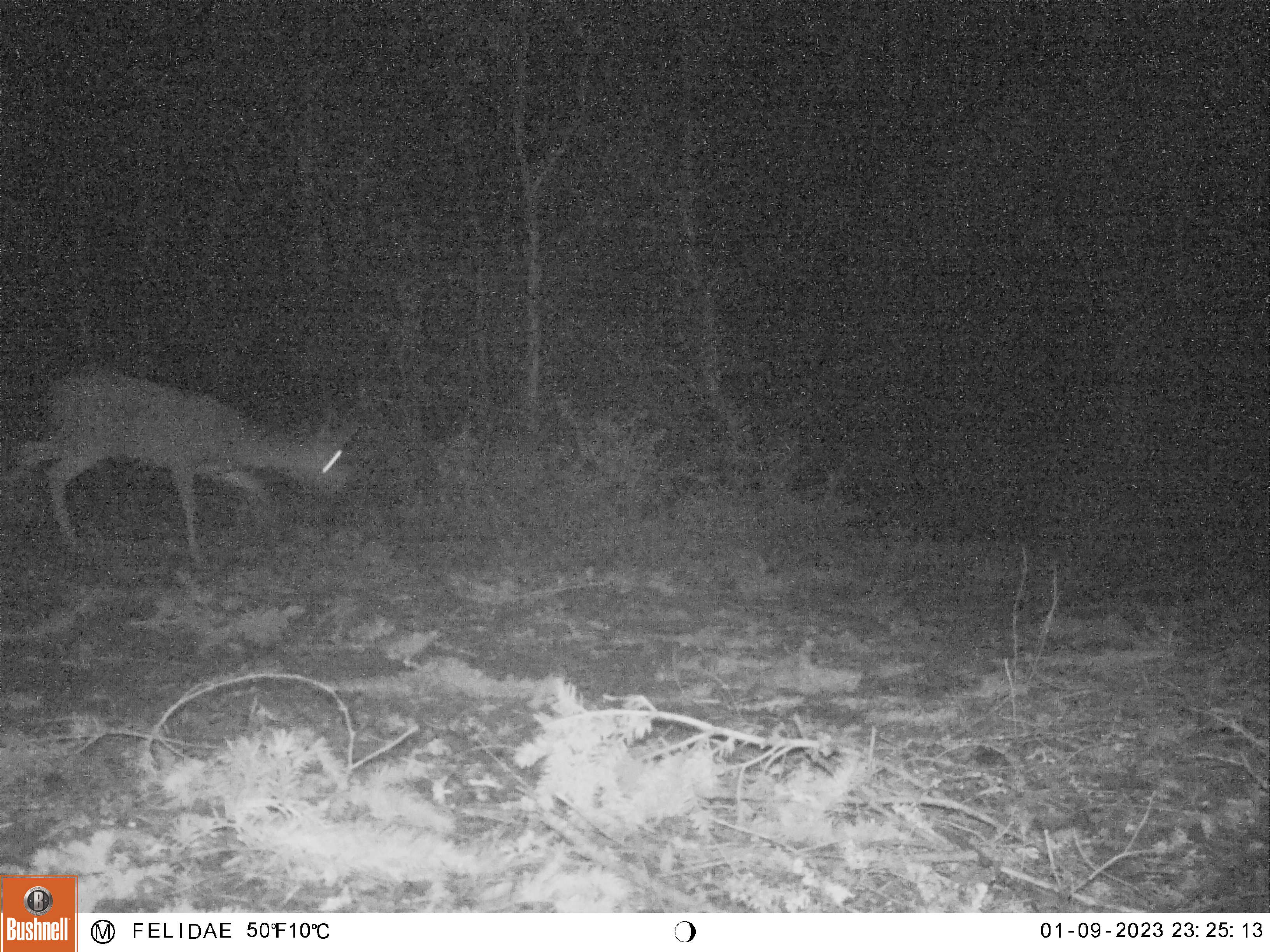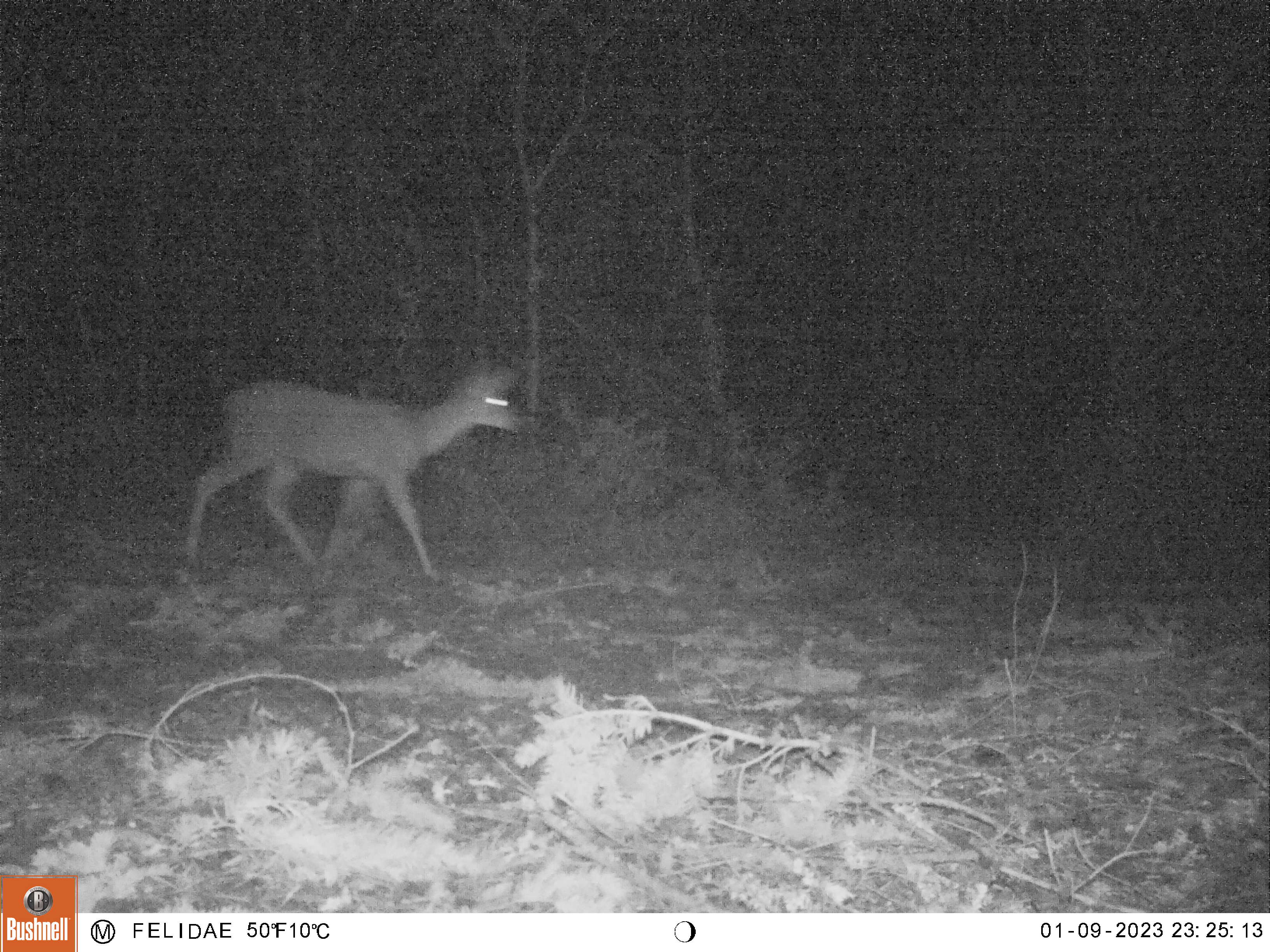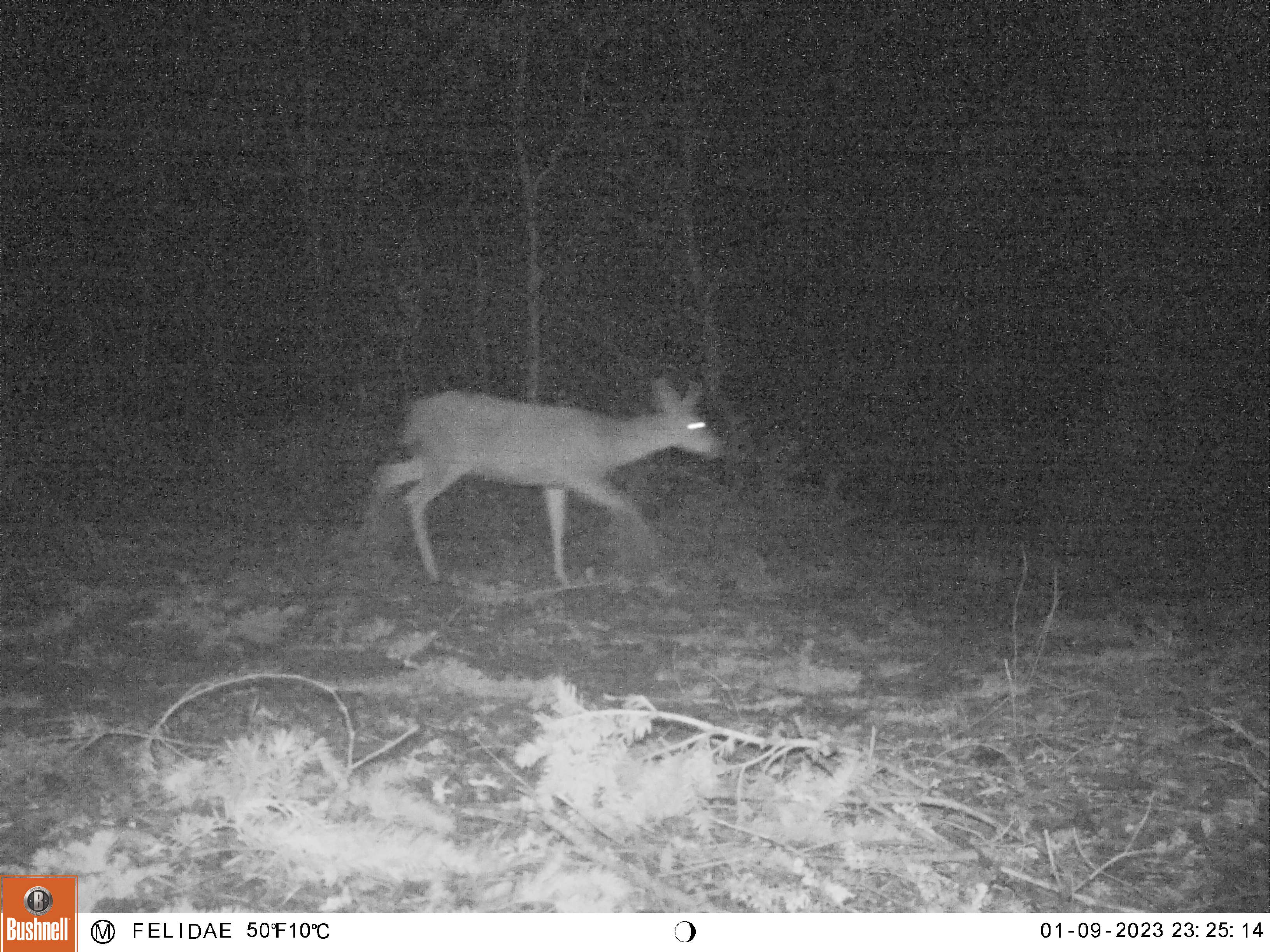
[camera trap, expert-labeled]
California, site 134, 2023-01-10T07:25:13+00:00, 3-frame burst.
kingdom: Animalia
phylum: Chordata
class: Mammalia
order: Artiodactyla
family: Cervidae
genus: Odocoileus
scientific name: Odocoileus hemionus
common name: mule deer